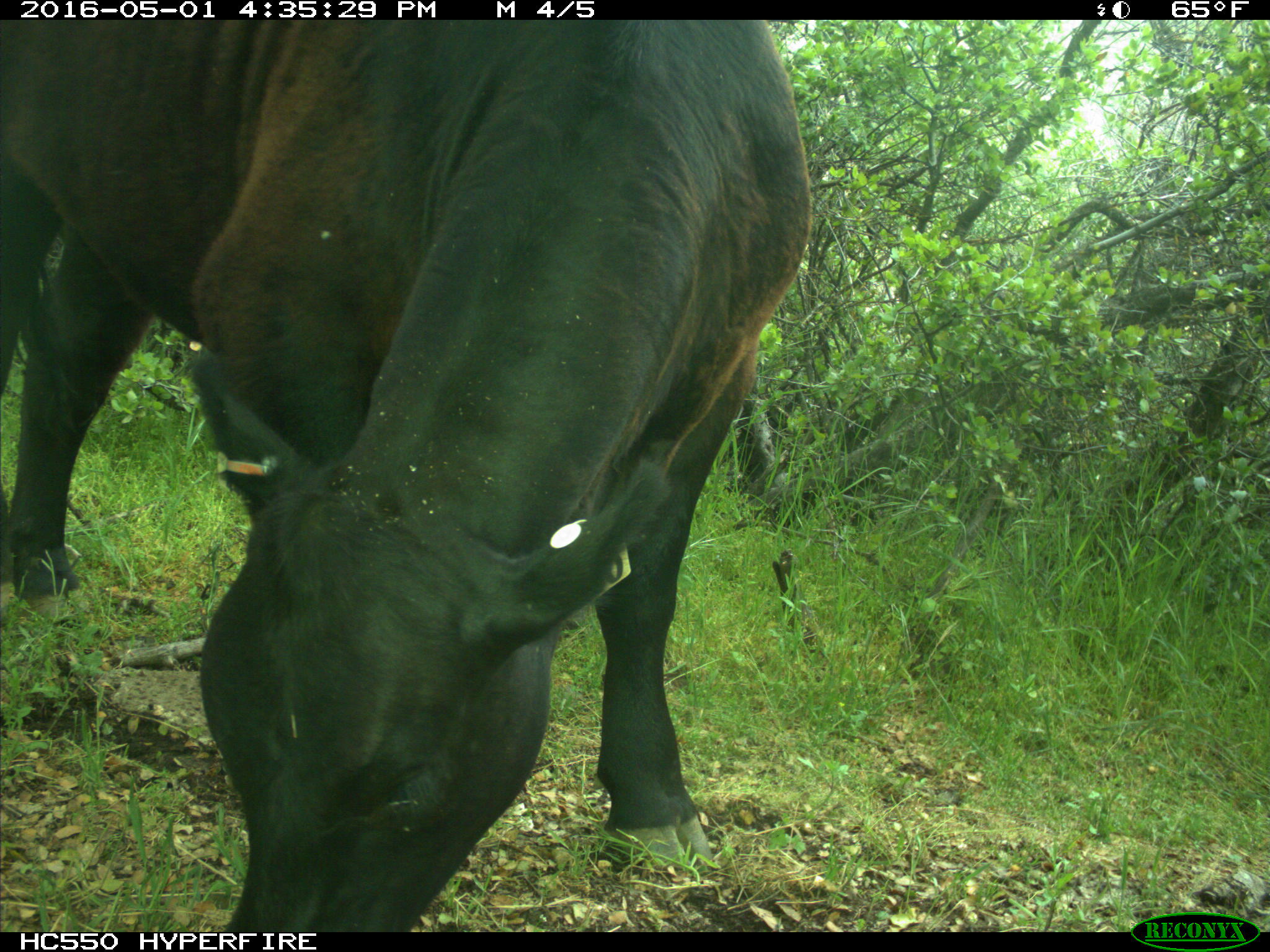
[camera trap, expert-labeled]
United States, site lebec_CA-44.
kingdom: Animalia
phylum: Chordata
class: Mammalia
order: Artiodactyla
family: Bovidae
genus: Bos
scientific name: Bos taurus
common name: domestic cow